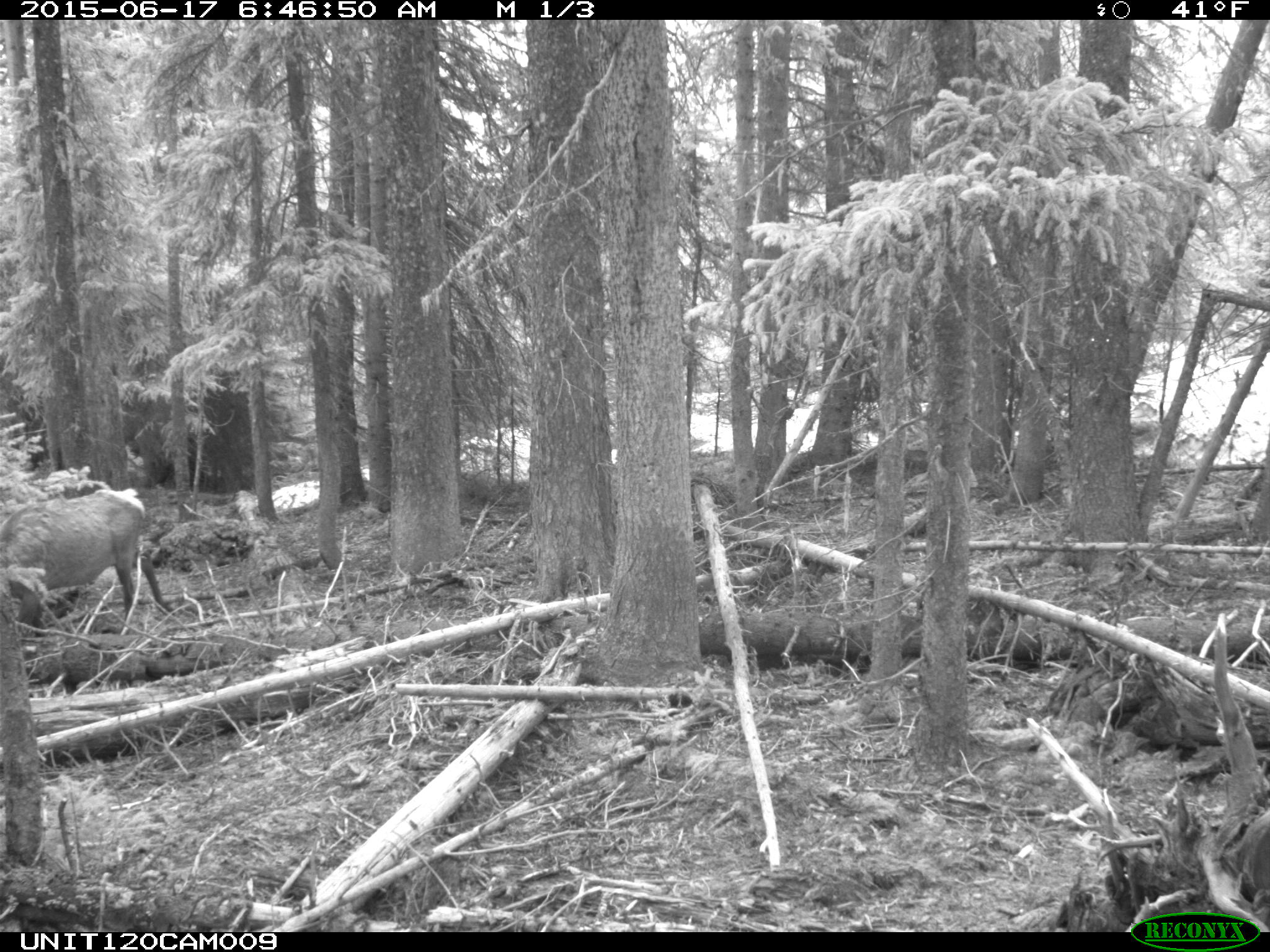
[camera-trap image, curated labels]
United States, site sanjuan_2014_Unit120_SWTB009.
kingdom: Animalia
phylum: Chordata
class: Mammalia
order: Artiodactyla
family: Cervidae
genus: Cervus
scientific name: Cervus elaphus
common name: red deer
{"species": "Cervus elaphus (red deer)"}